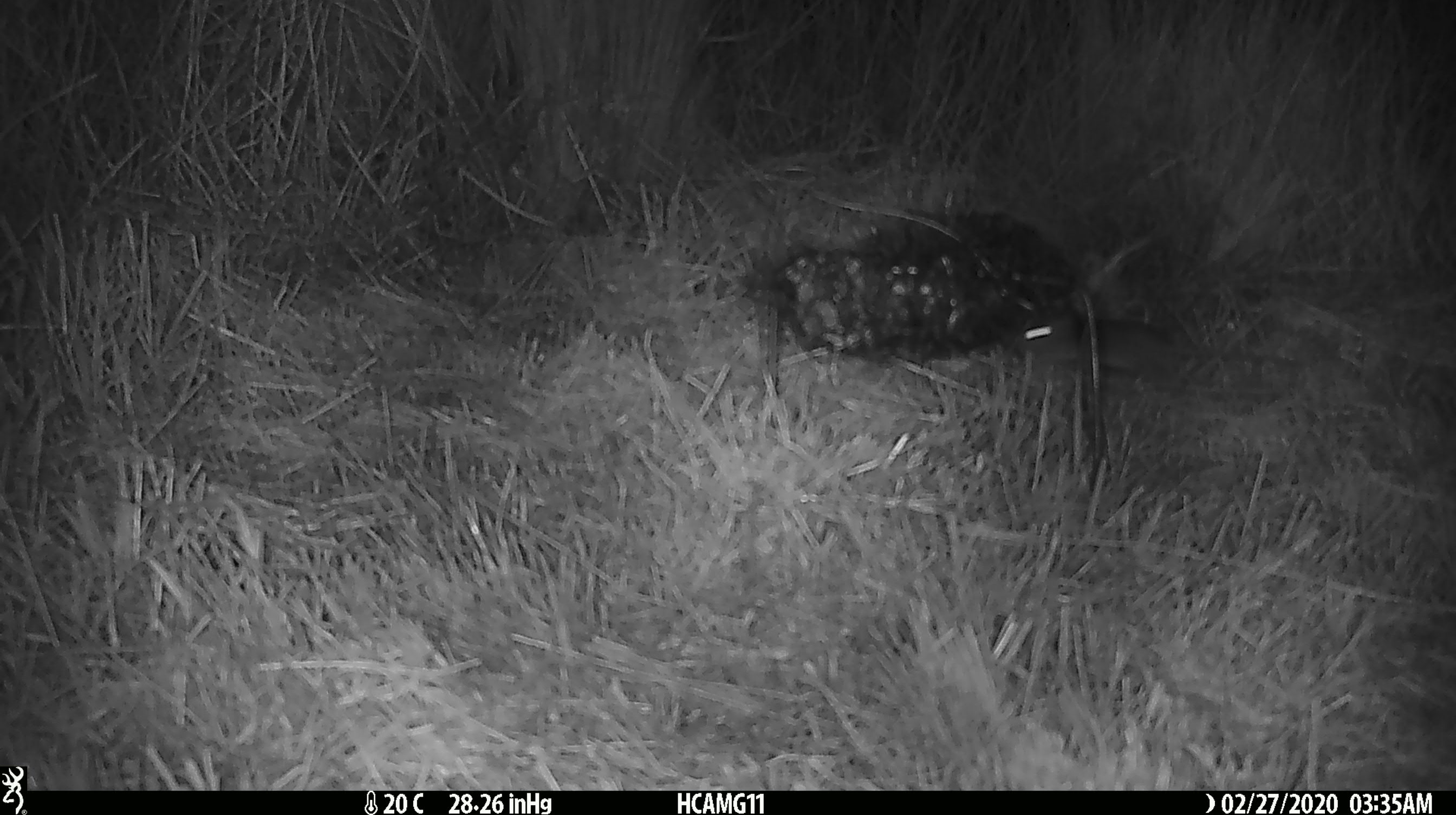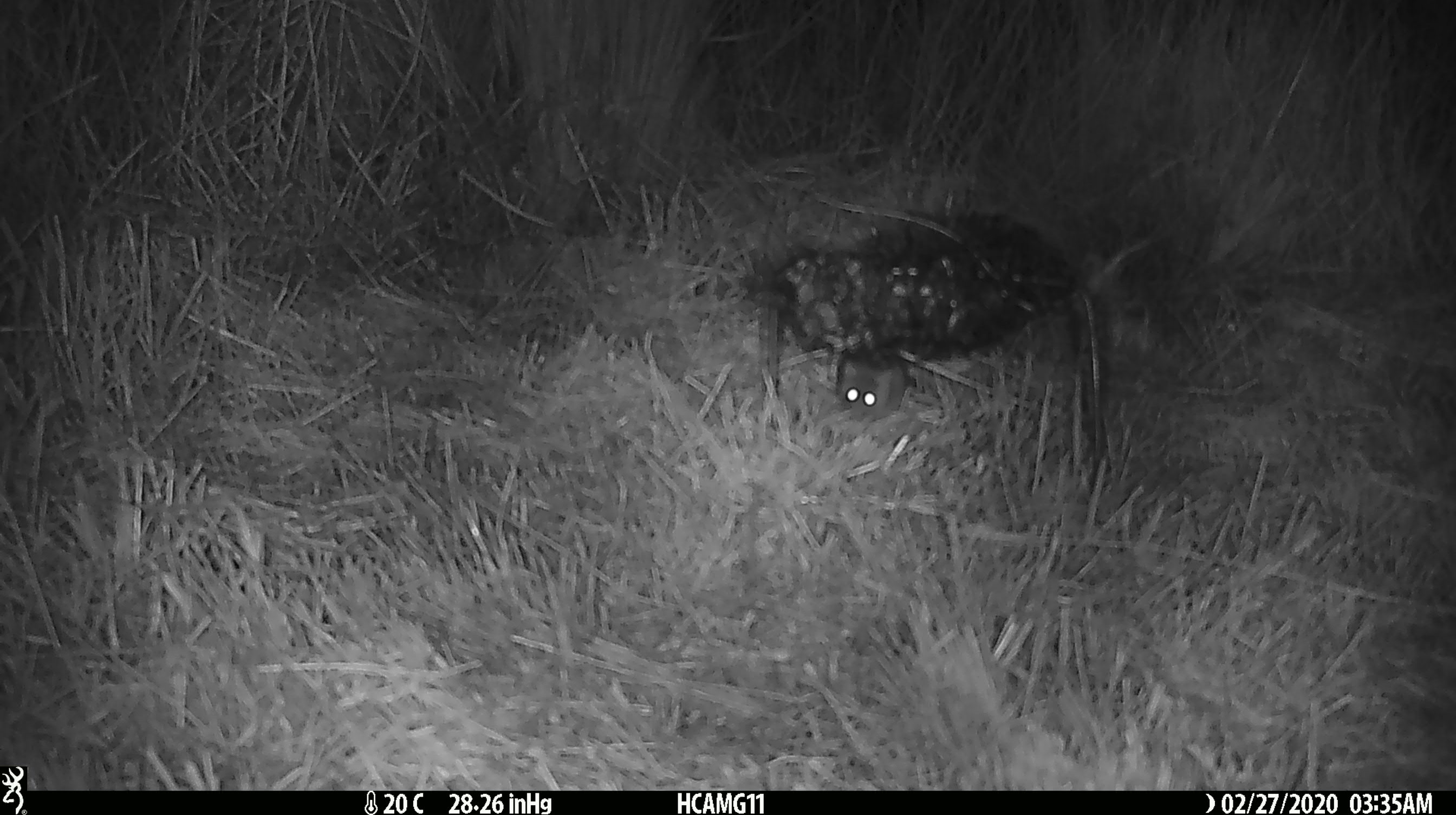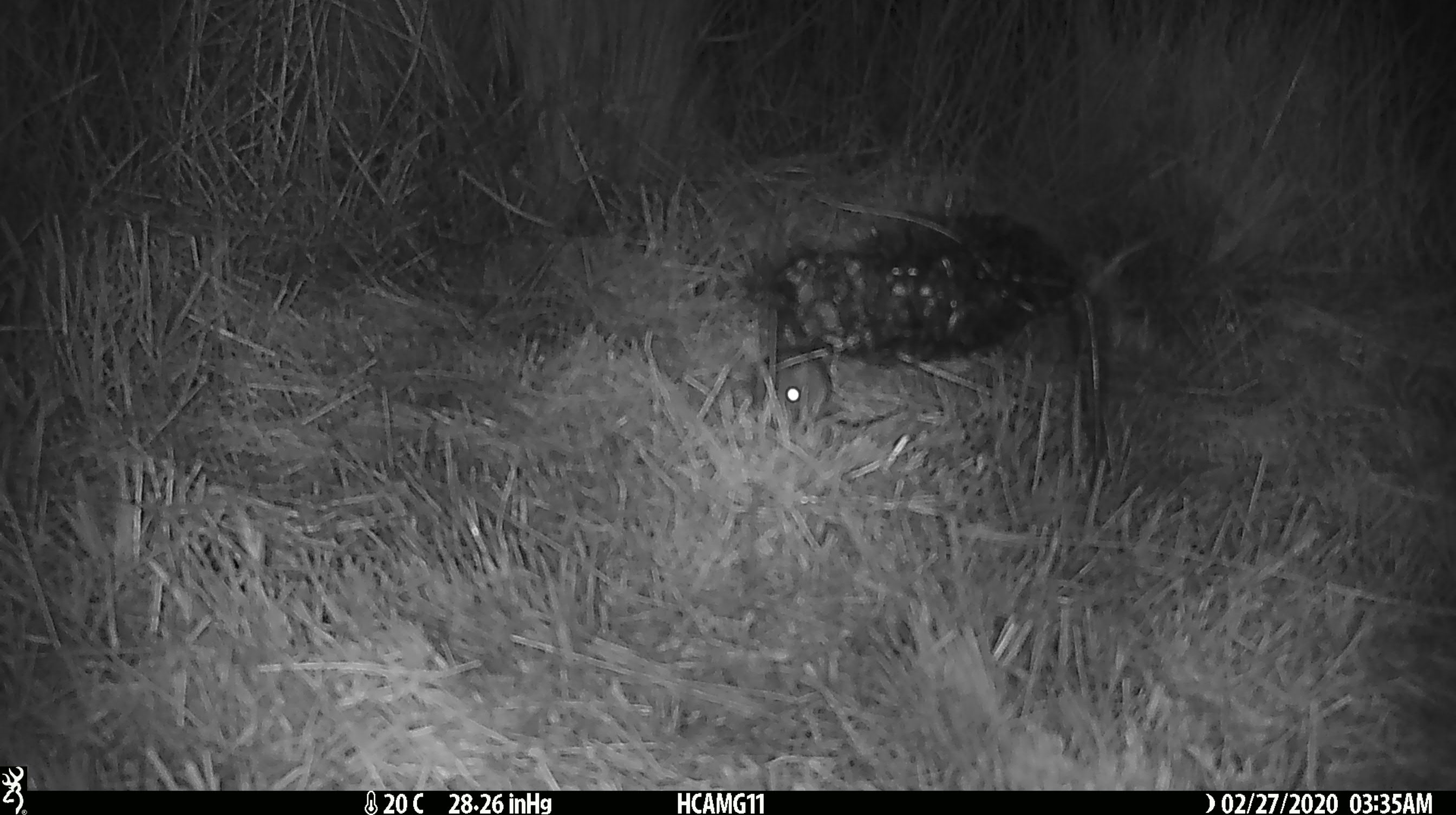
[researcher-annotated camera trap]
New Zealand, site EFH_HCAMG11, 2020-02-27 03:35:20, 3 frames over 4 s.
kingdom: Animalia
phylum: Chordata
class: Mammalia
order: Rodentia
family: Muridae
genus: Mus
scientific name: Mus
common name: mouse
Mouse (Mus).